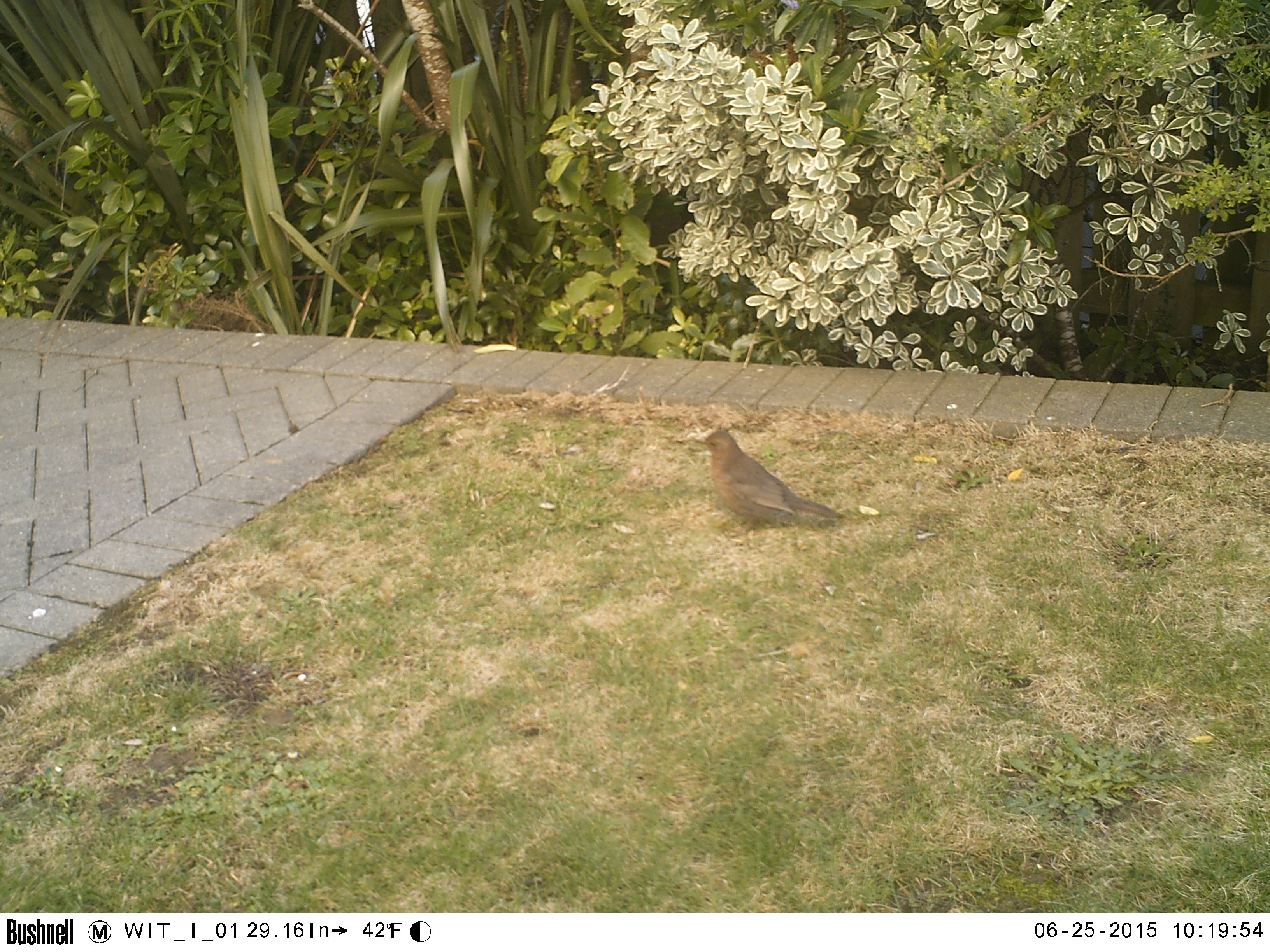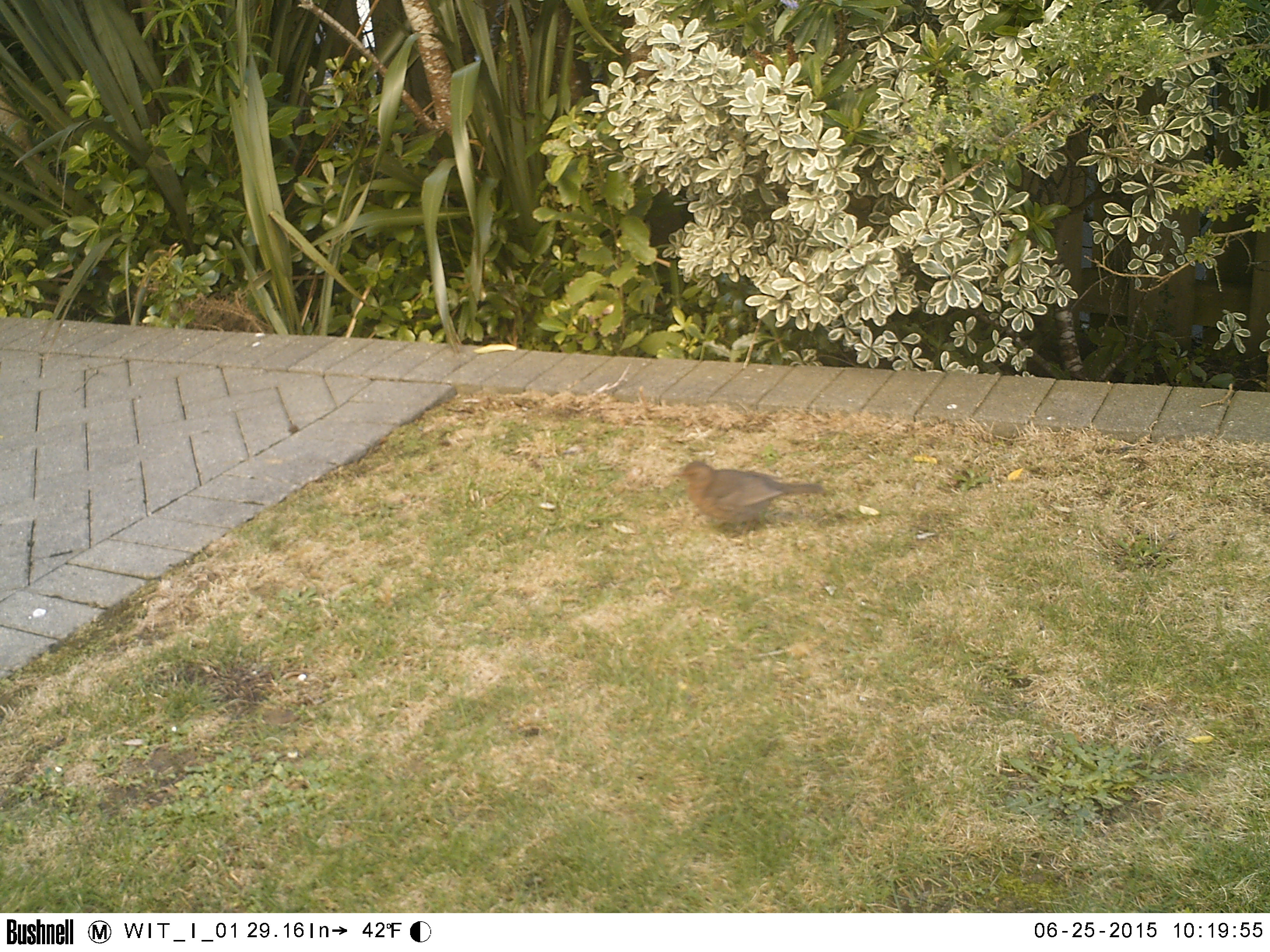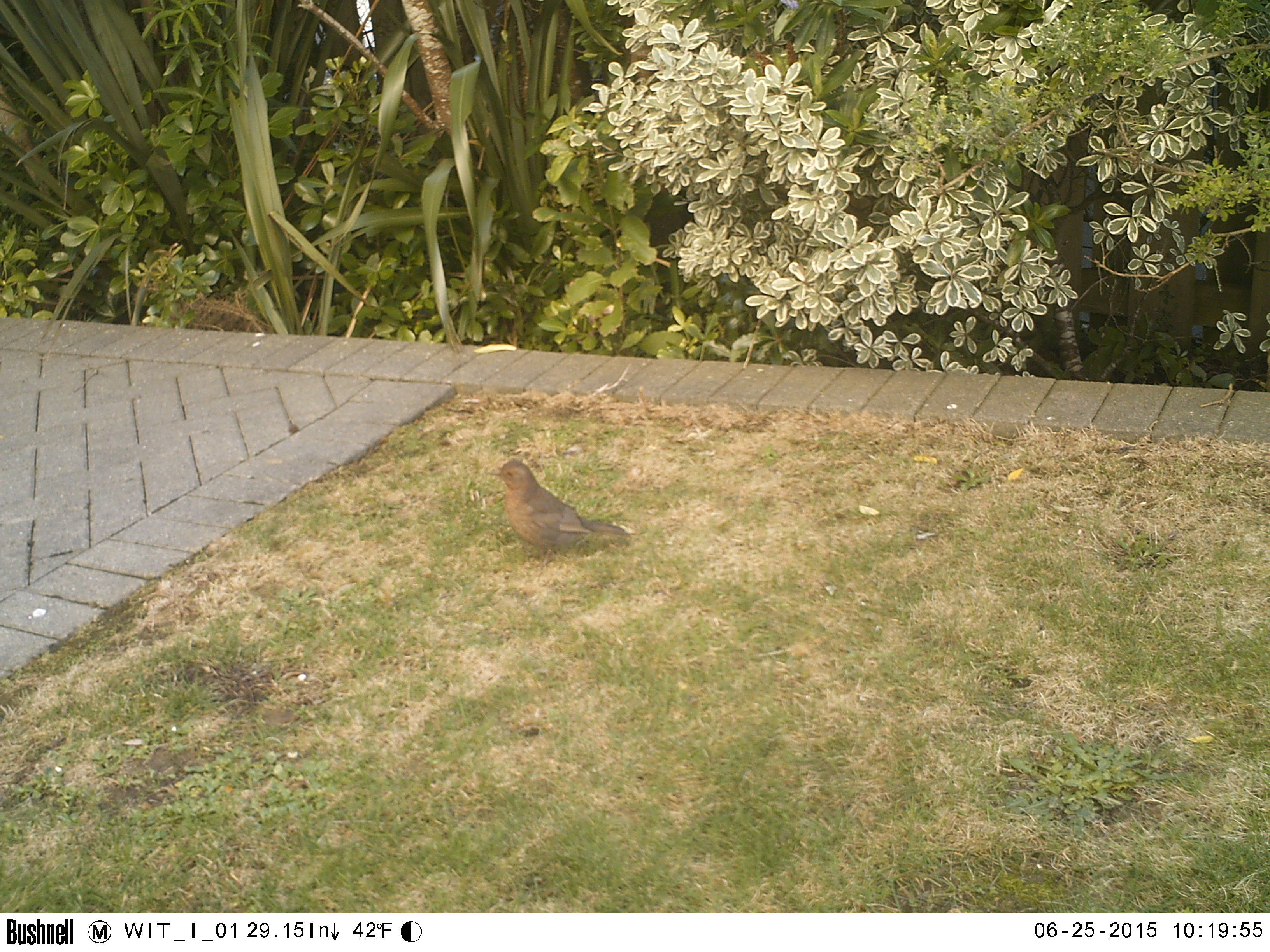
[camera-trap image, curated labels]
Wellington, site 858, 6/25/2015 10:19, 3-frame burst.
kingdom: Animalia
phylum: Chordata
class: Aves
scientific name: Aves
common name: bird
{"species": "bird (Aves)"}